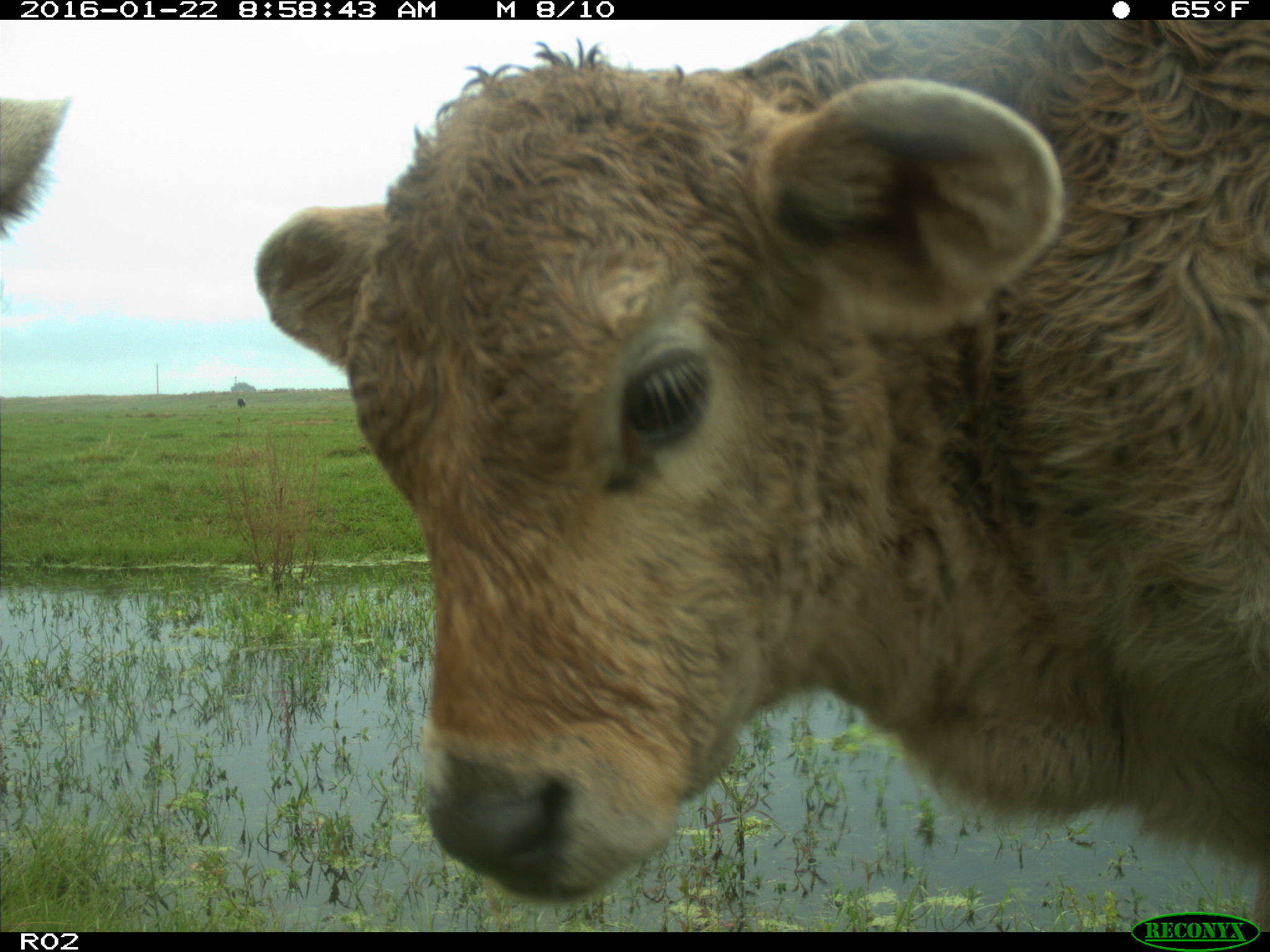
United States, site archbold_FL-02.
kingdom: Animalia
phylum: Chordata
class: Mammalia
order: Artiodactyla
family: Bovidae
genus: Bos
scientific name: Bos taurus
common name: domestic cow